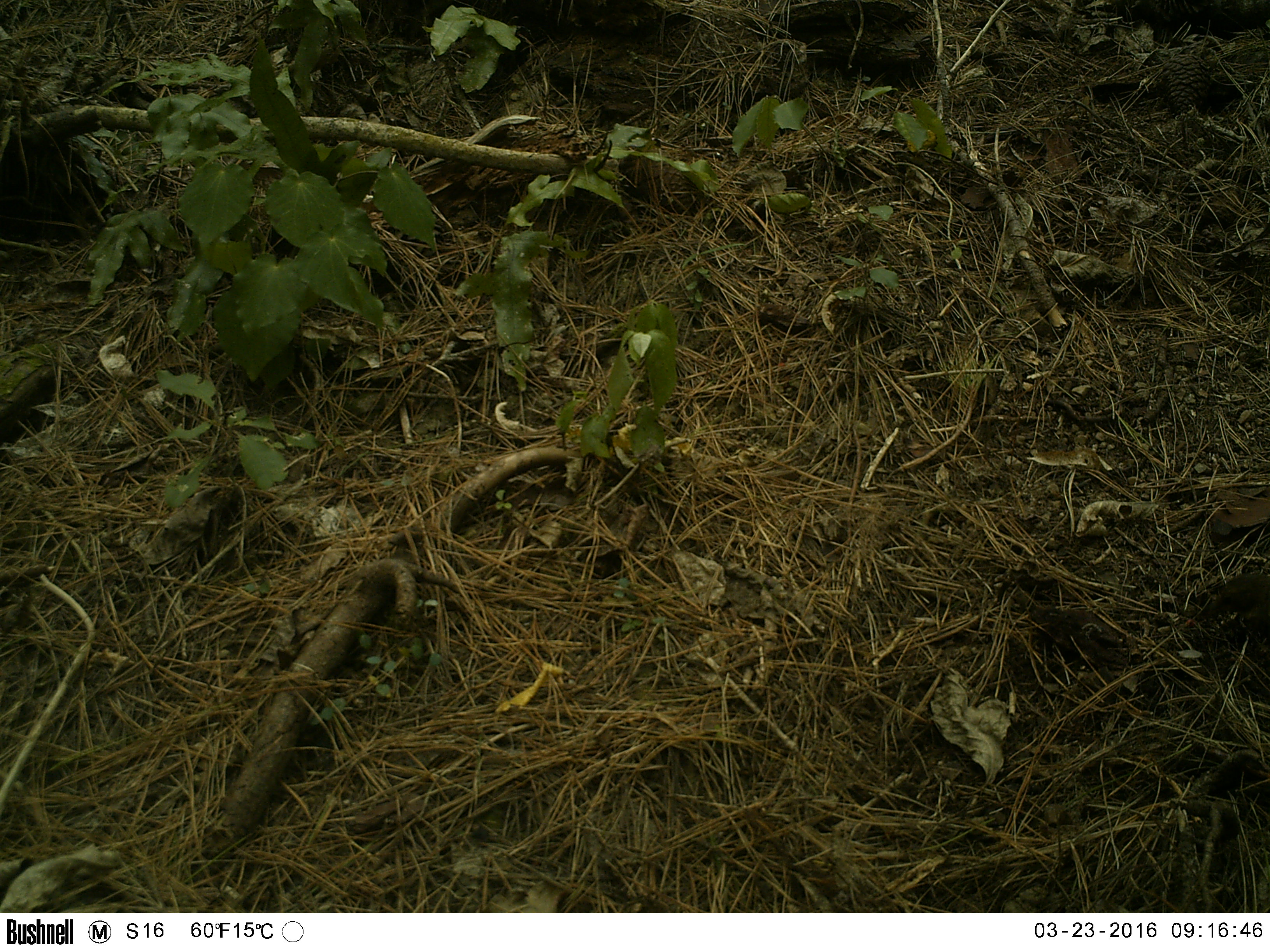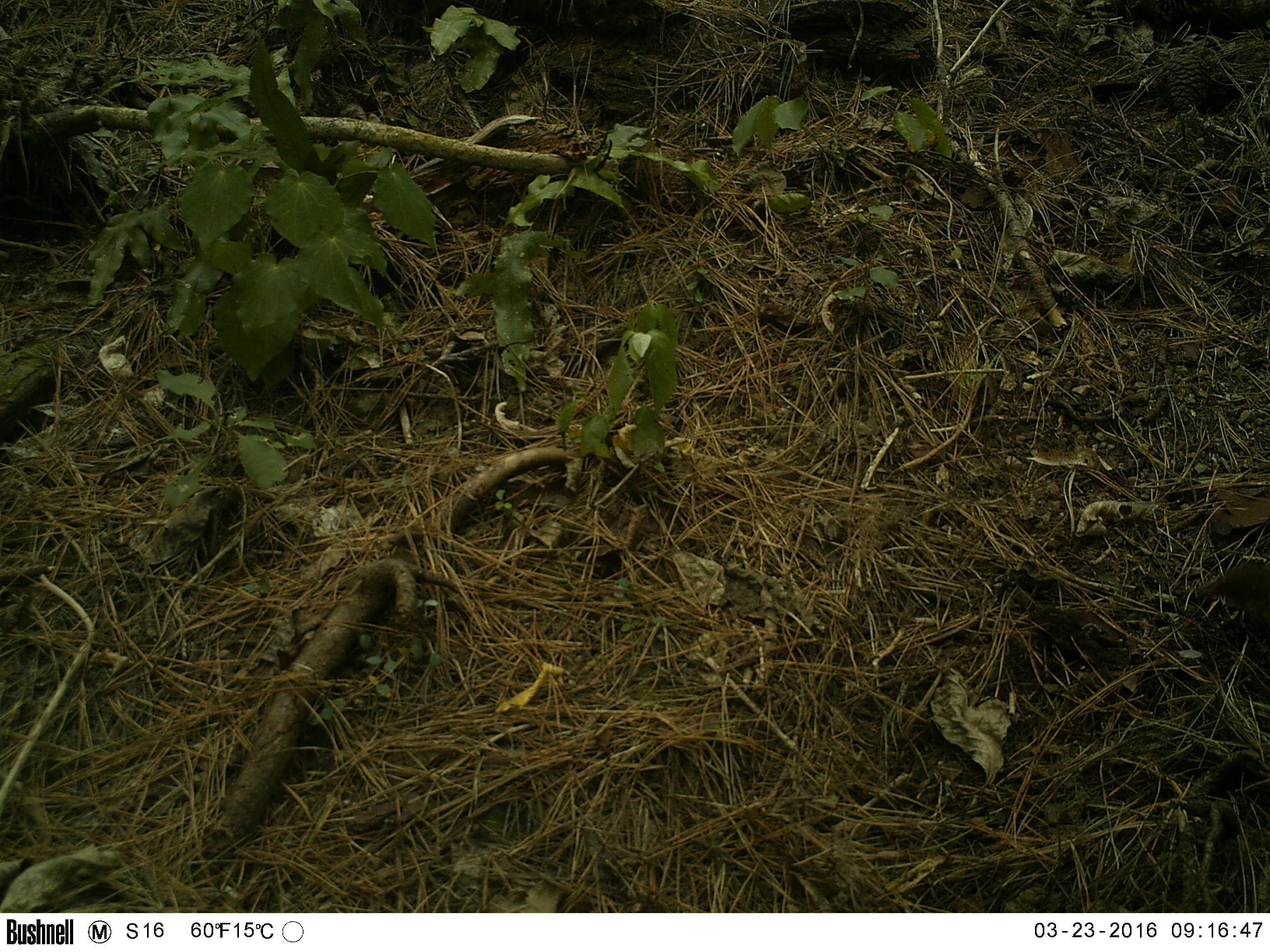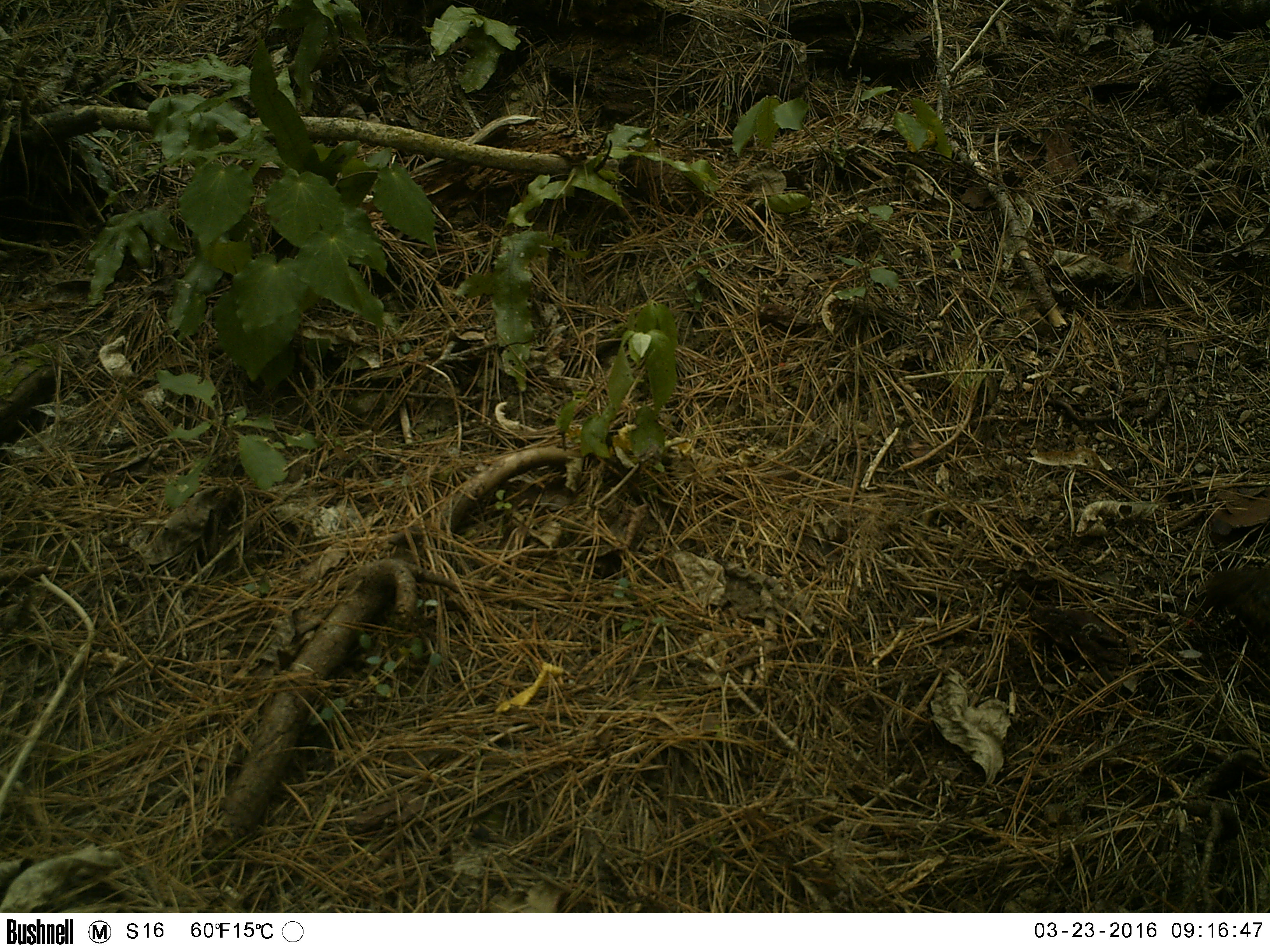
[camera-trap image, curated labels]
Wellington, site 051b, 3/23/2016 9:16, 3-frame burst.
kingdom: Animalia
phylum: Chordata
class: Aves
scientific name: Aves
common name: bird